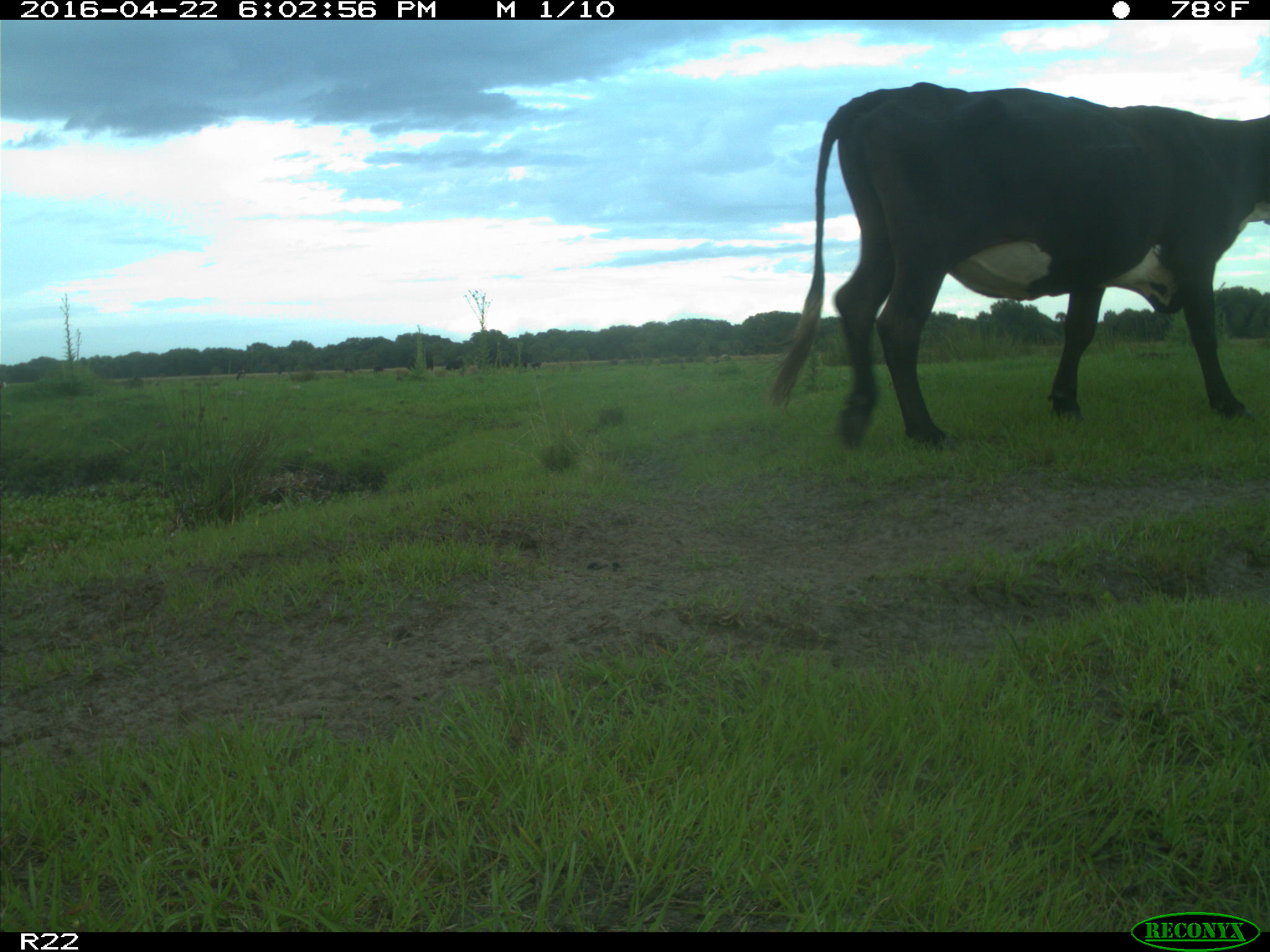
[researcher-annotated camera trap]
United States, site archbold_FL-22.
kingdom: Animalia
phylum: Chordata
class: Mammalia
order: Artiodactyla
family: Bovidae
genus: Bos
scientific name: Bos taurus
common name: domestic cow